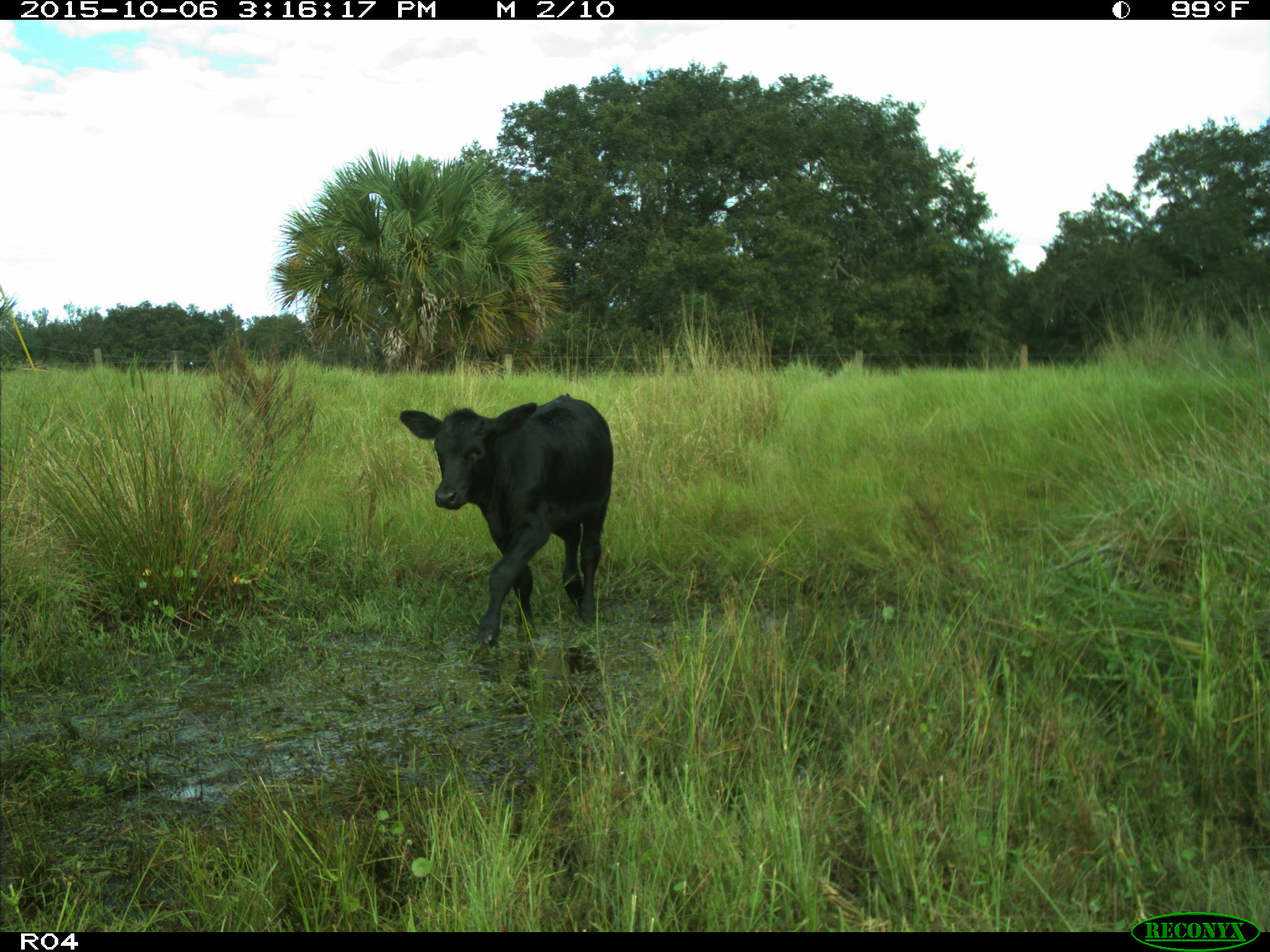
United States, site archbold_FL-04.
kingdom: Animalia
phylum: Chordata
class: Mammalia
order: Artiodactyla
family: Bovidae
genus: Bos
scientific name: Bos taurus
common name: domestic cow